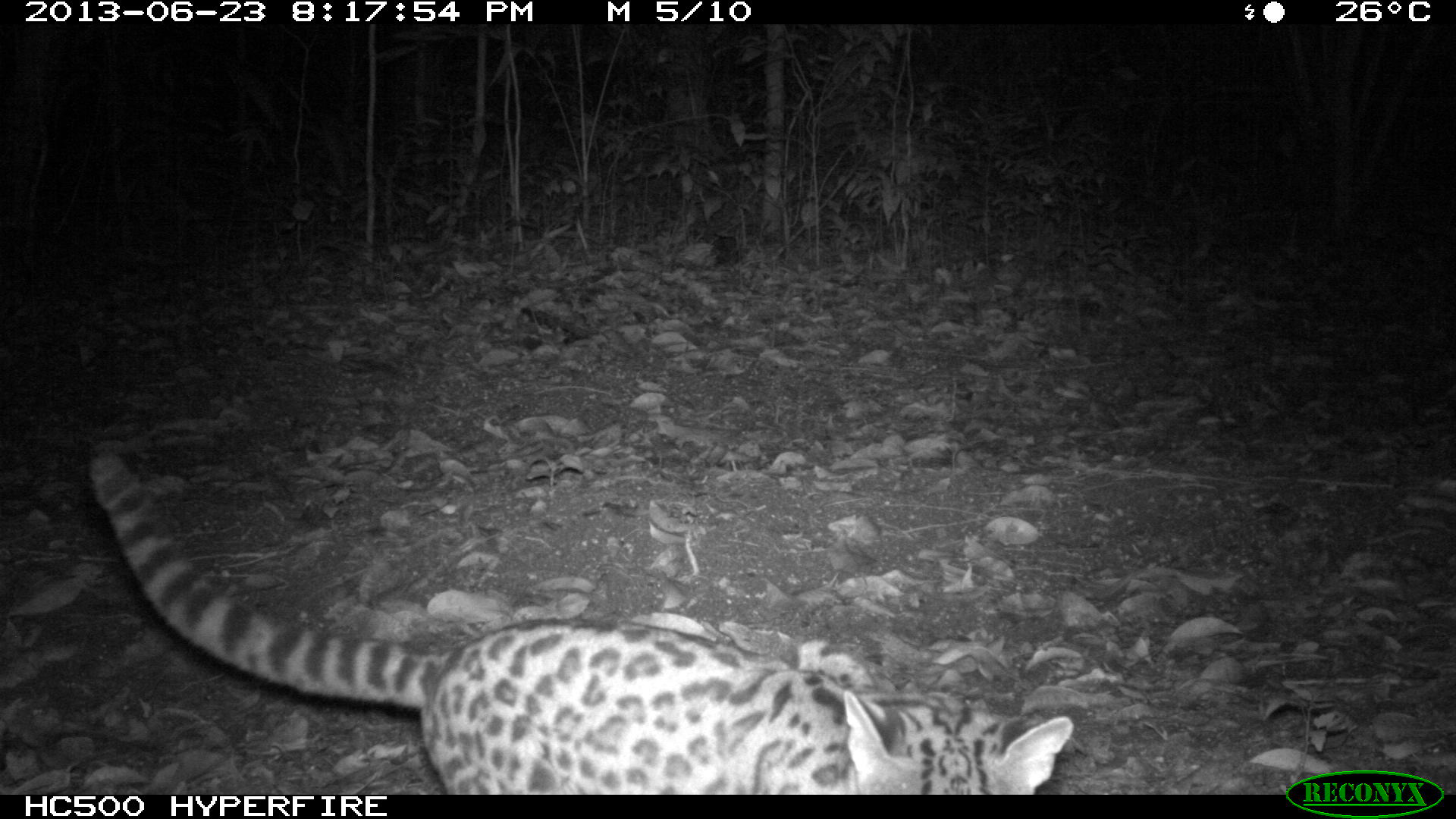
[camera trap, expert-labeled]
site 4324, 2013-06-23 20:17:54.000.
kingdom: Animalia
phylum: Chordata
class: Mammalia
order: Carnivora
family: Felidae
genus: Leopardus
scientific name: Leopardus wiedii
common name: margay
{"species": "Leopardus wiedii (margay)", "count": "1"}